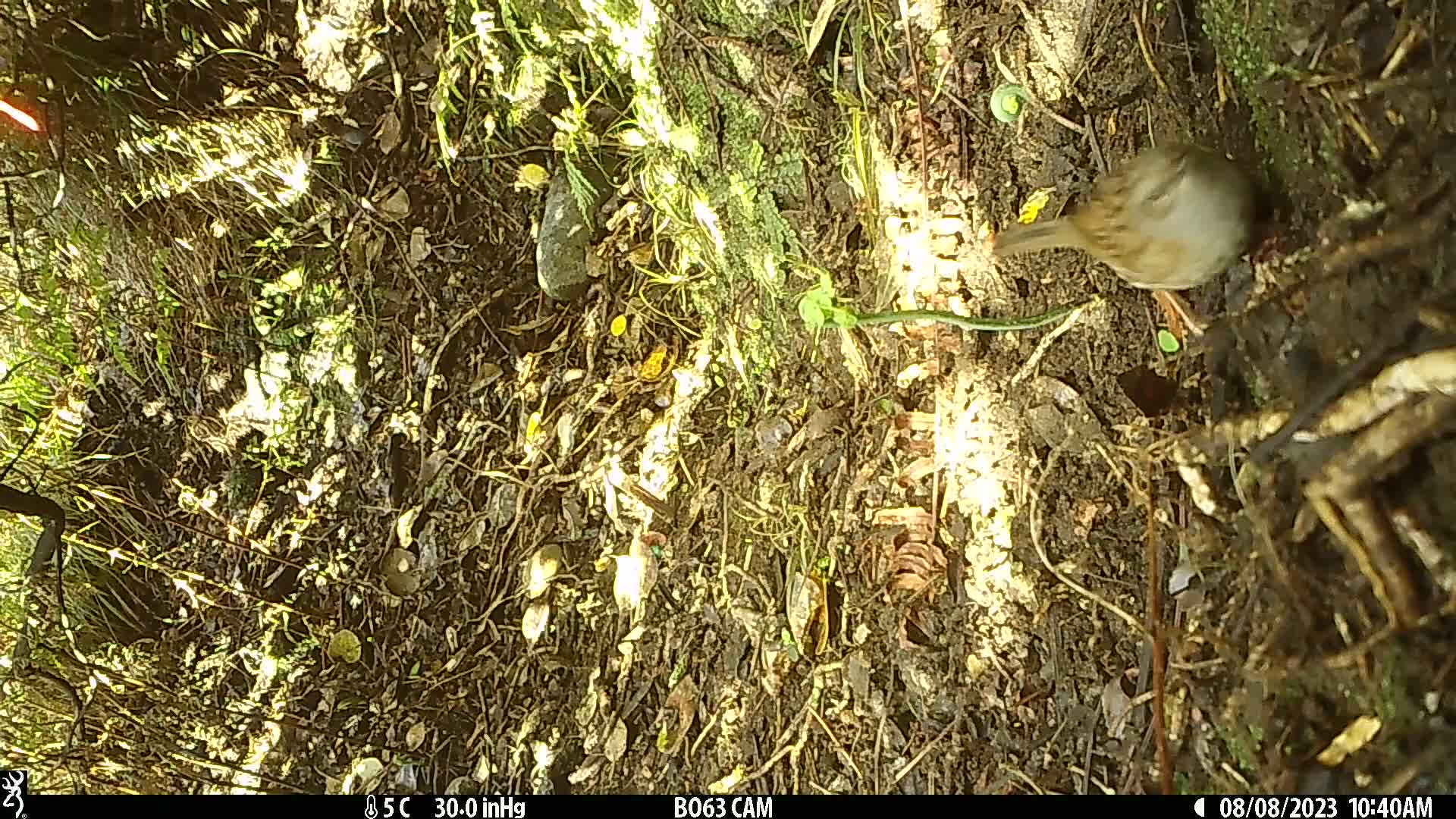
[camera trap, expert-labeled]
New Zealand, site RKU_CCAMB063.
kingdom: Animalia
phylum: Chordata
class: Aves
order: Passeriformes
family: Prunellidae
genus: Prunella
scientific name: Prunella modularis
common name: dunnock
Dunnock (Prunella modularis).